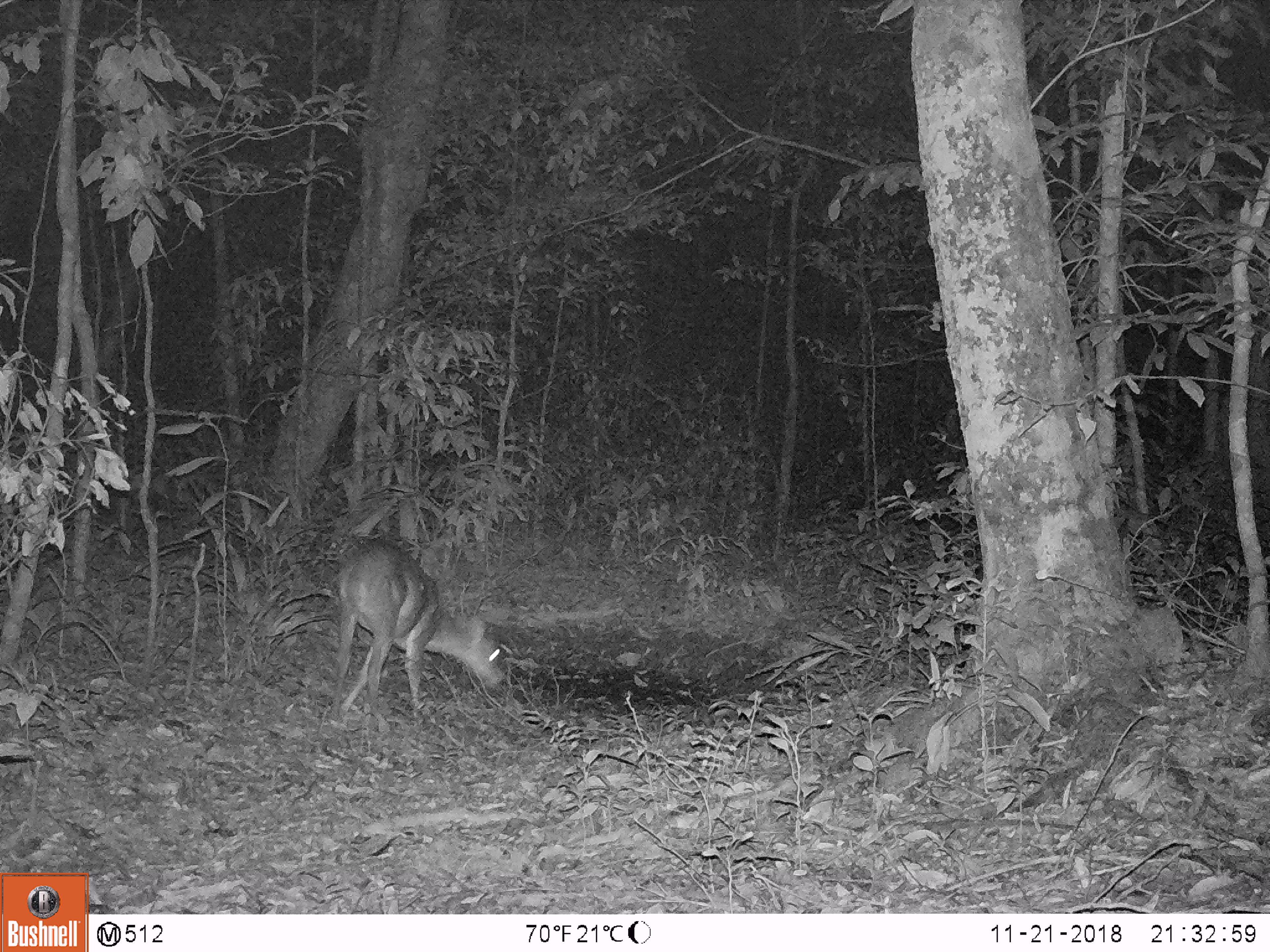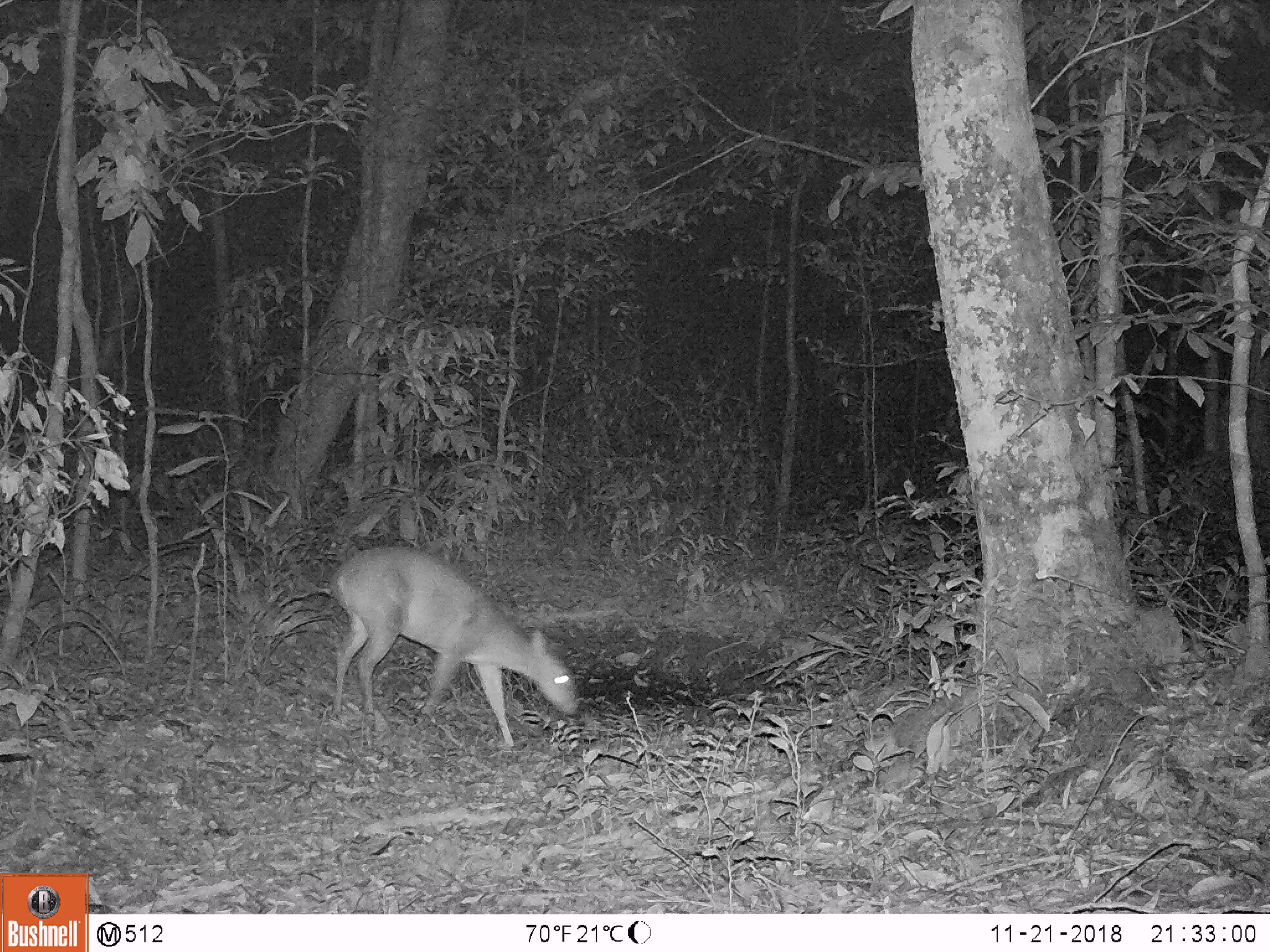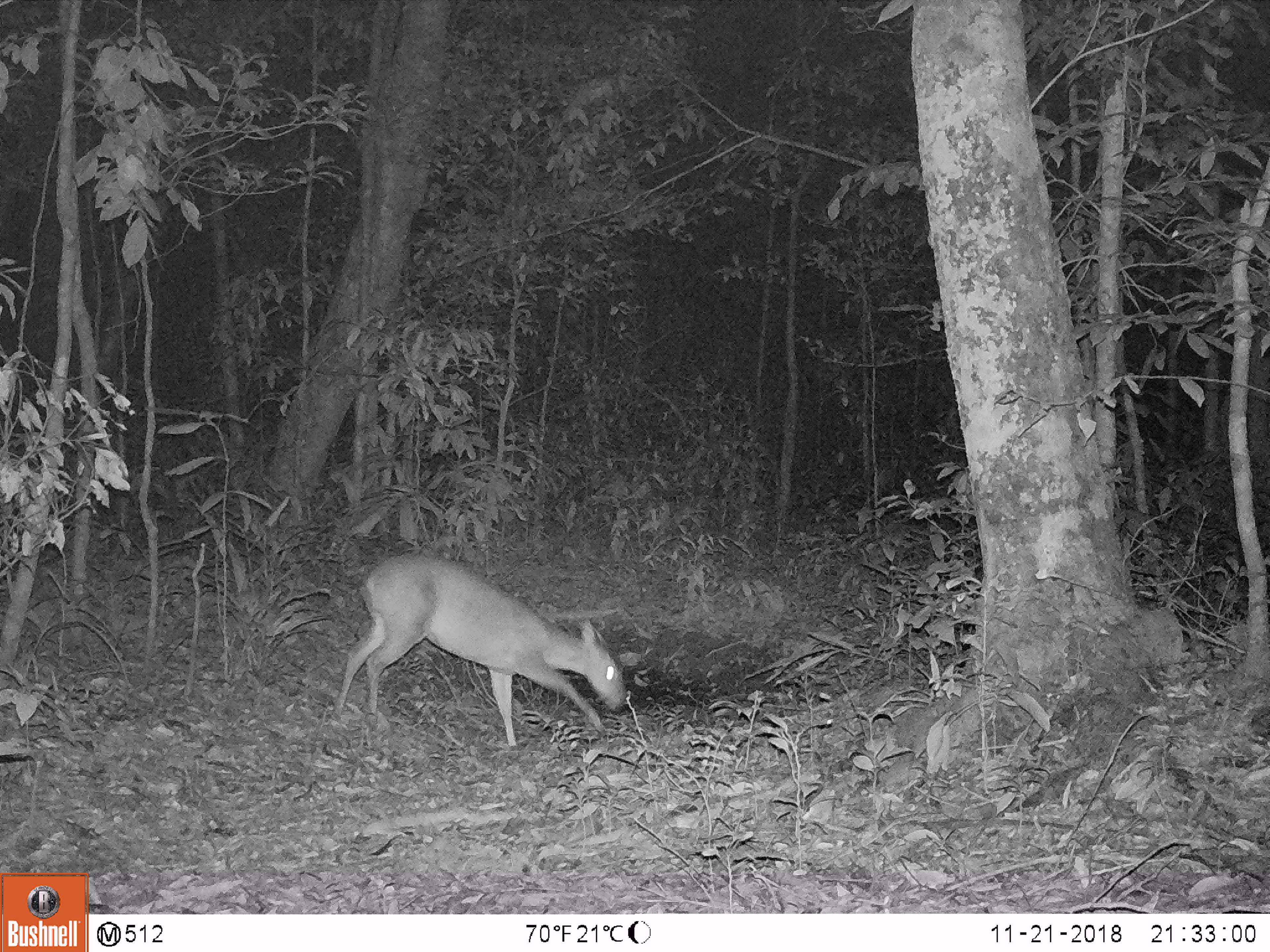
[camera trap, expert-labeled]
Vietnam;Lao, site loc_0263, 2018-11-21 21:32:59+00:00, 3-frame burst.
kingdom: Animalia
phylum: Chordata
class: Mammalia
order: Artiodactyla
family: Cervidae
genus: Muntiacus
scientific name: Muntiacus vuquangensis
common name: large-antlered muntjac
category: large antlered muntjac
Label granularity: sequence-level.